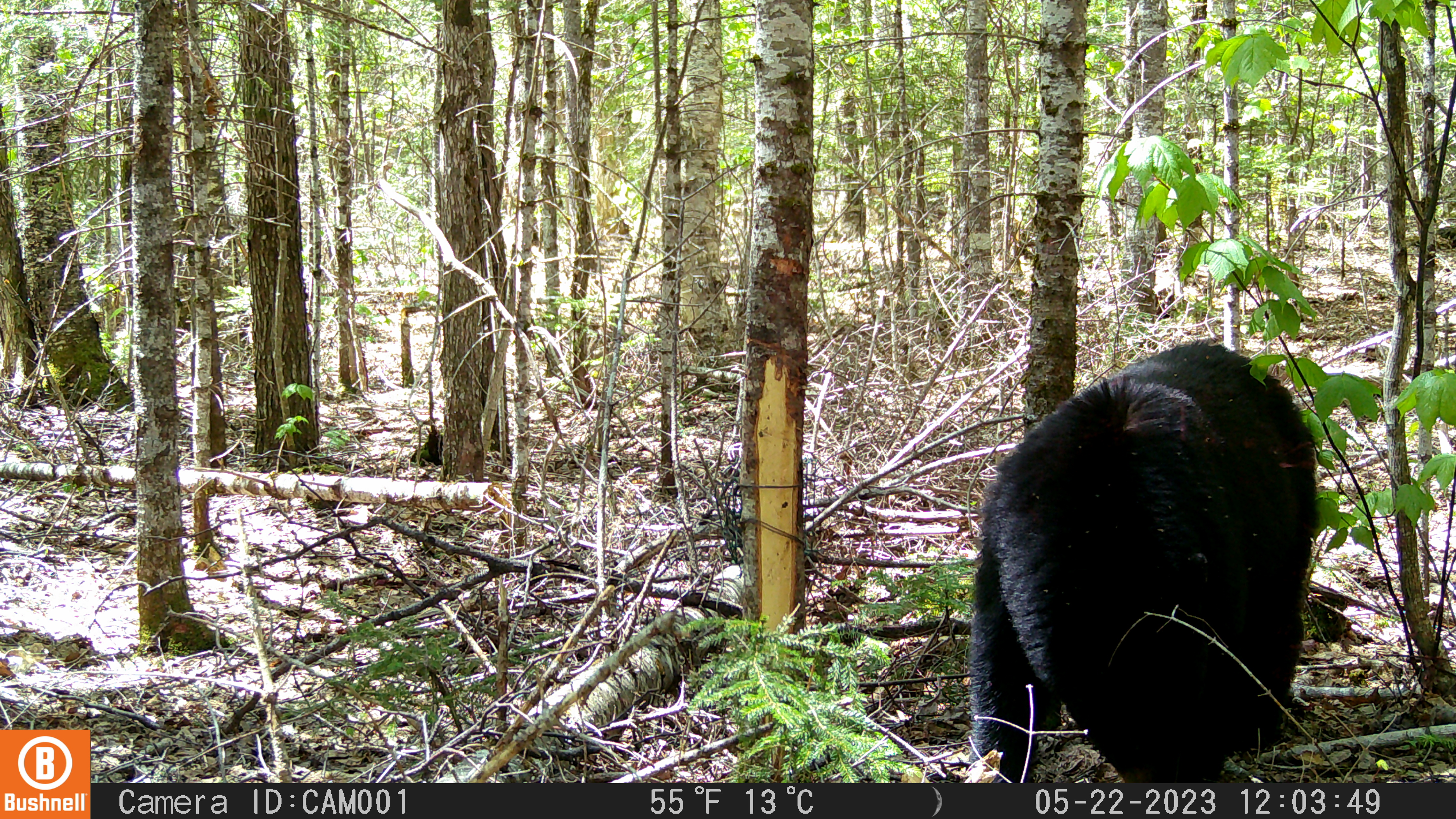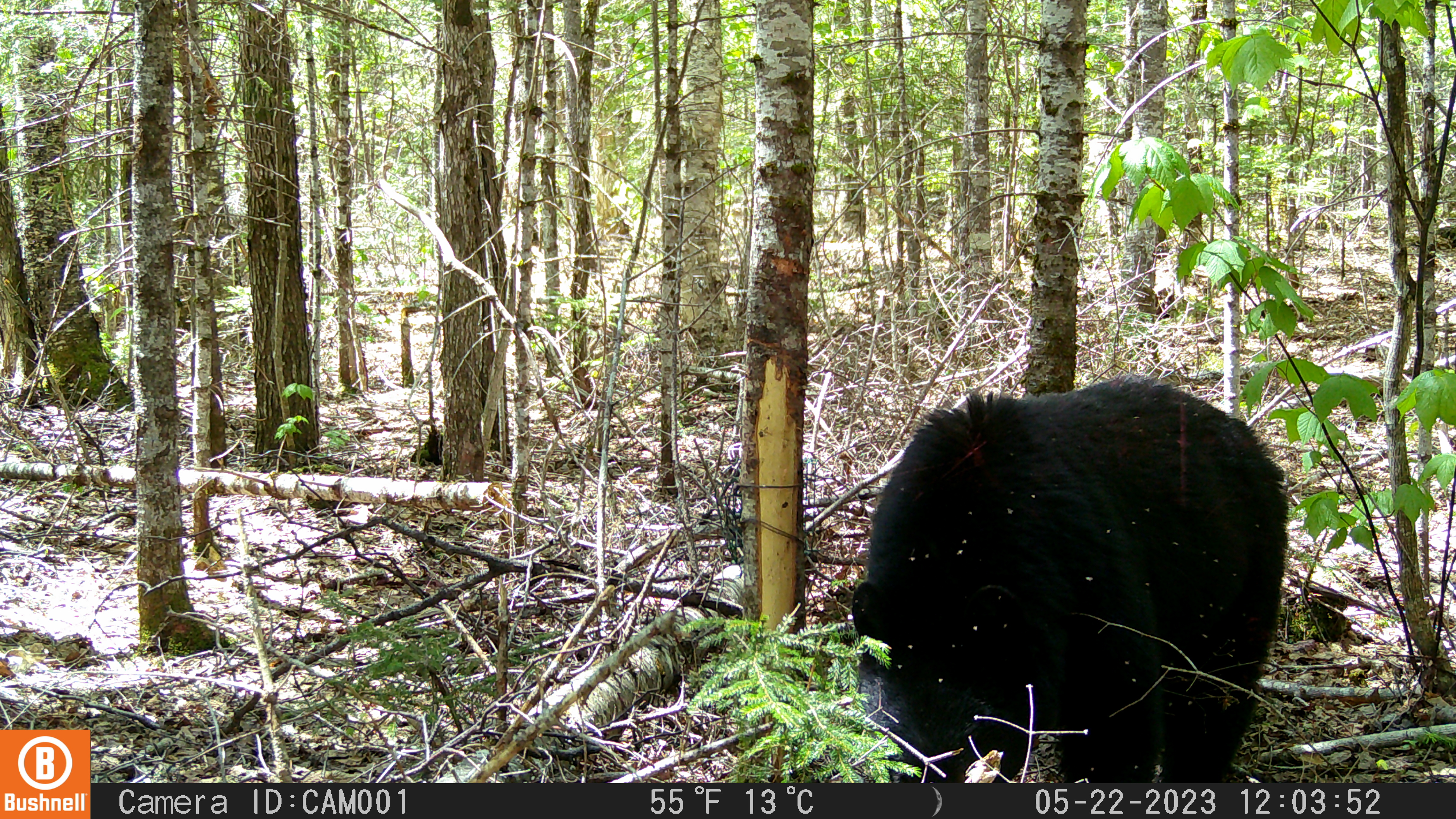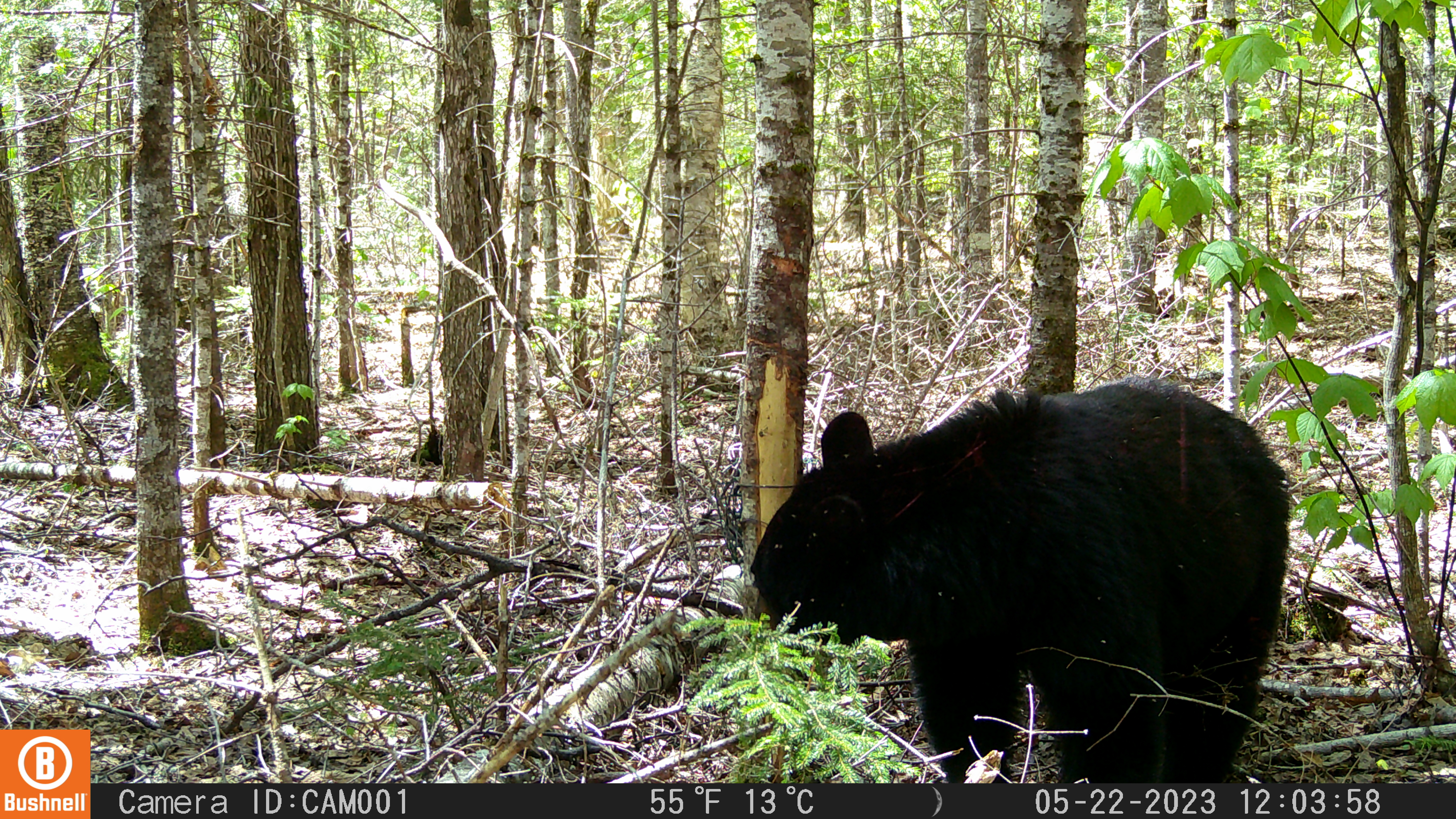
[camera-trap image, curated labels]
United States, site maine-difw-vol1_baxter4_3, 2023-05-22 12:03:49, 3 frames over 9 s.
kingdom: Animalia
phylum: Chordata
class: Mammalia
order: Carnivora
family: Ursidae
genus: Ursus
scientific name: Ursus americanus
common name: black bear